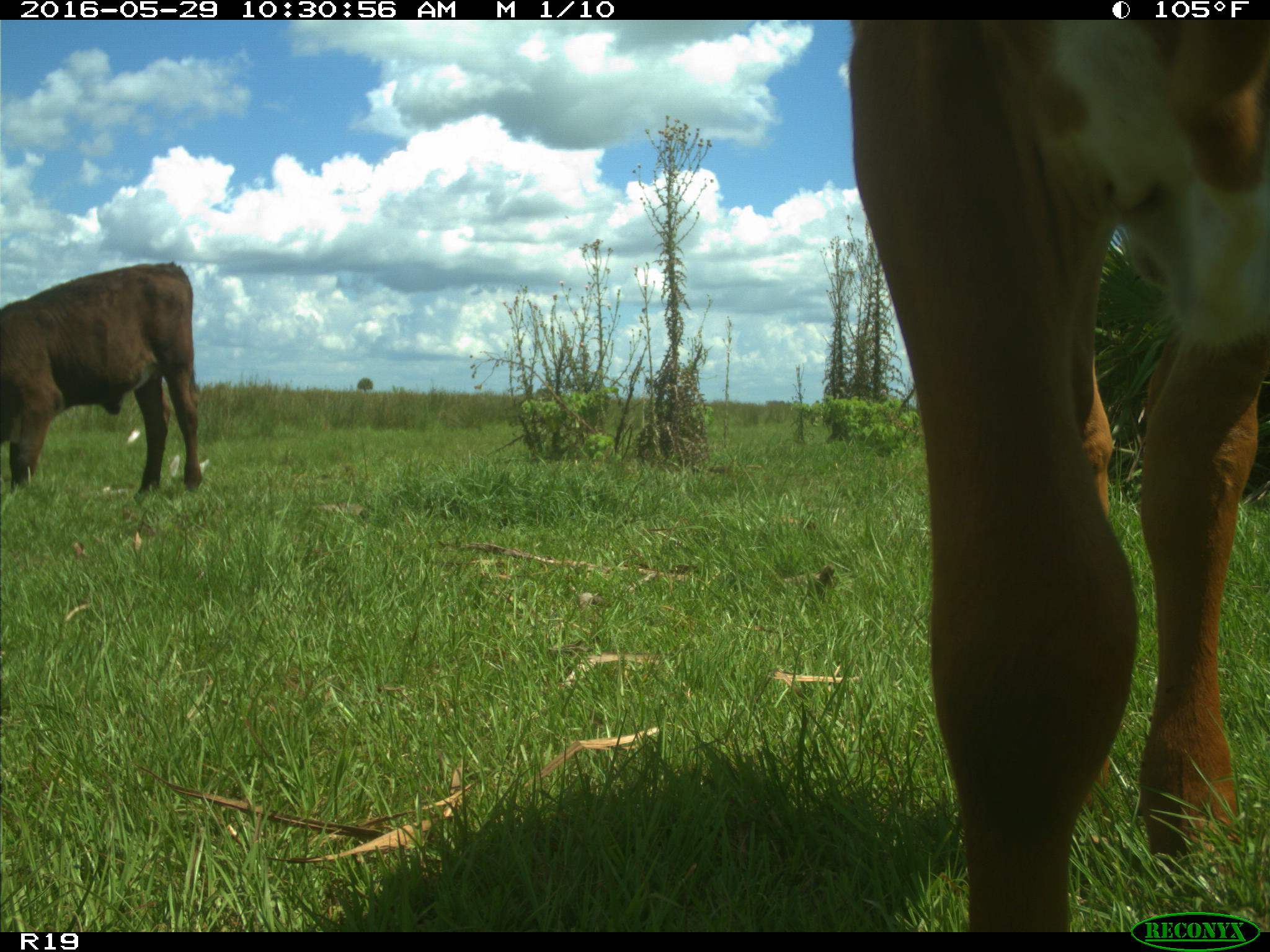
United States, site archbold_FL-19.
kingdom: Animalia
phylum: Chordata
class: Mammalia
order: Artiodactyla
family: Bovidae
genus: Bos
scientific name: Bos taurus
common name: domestic cow